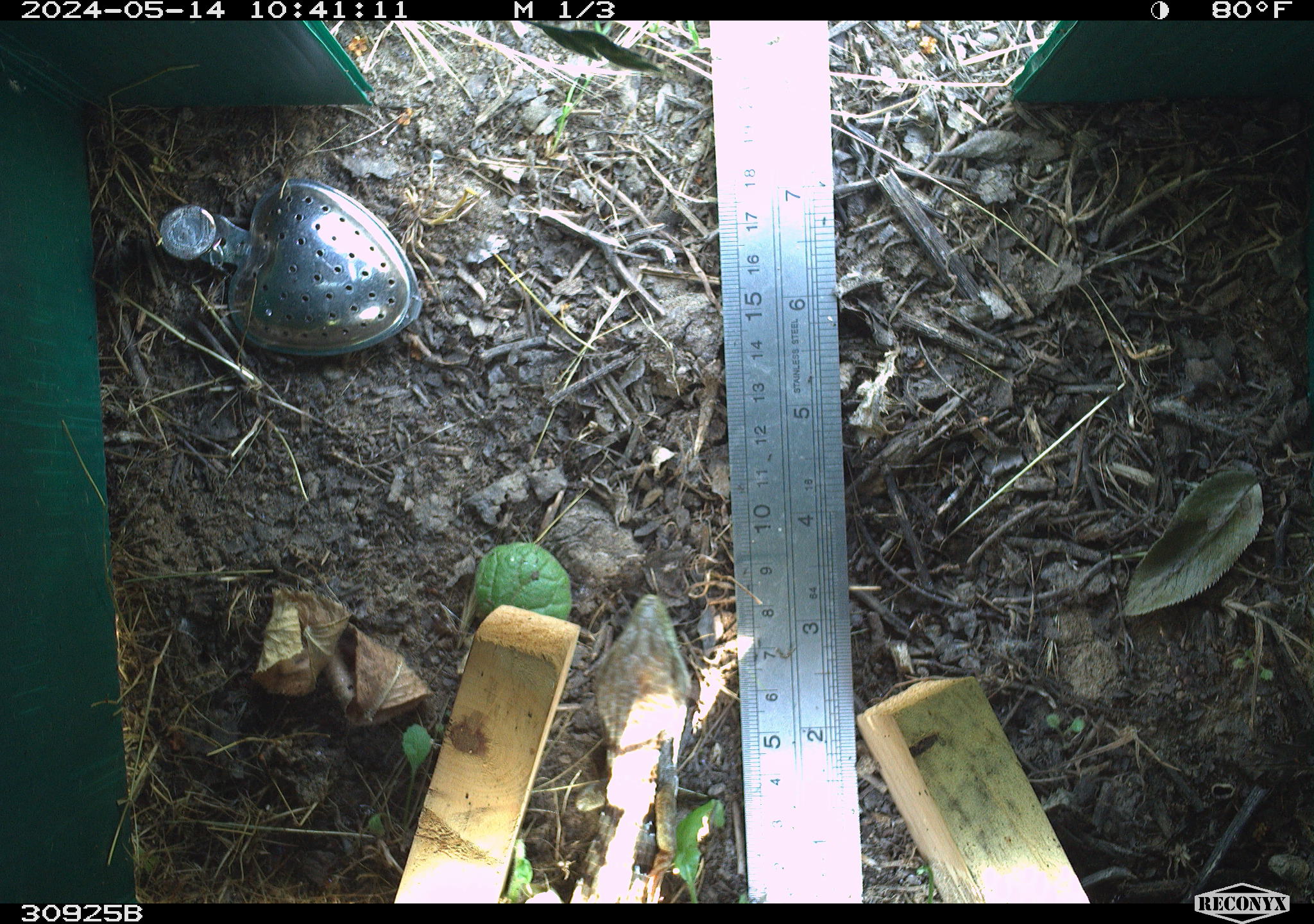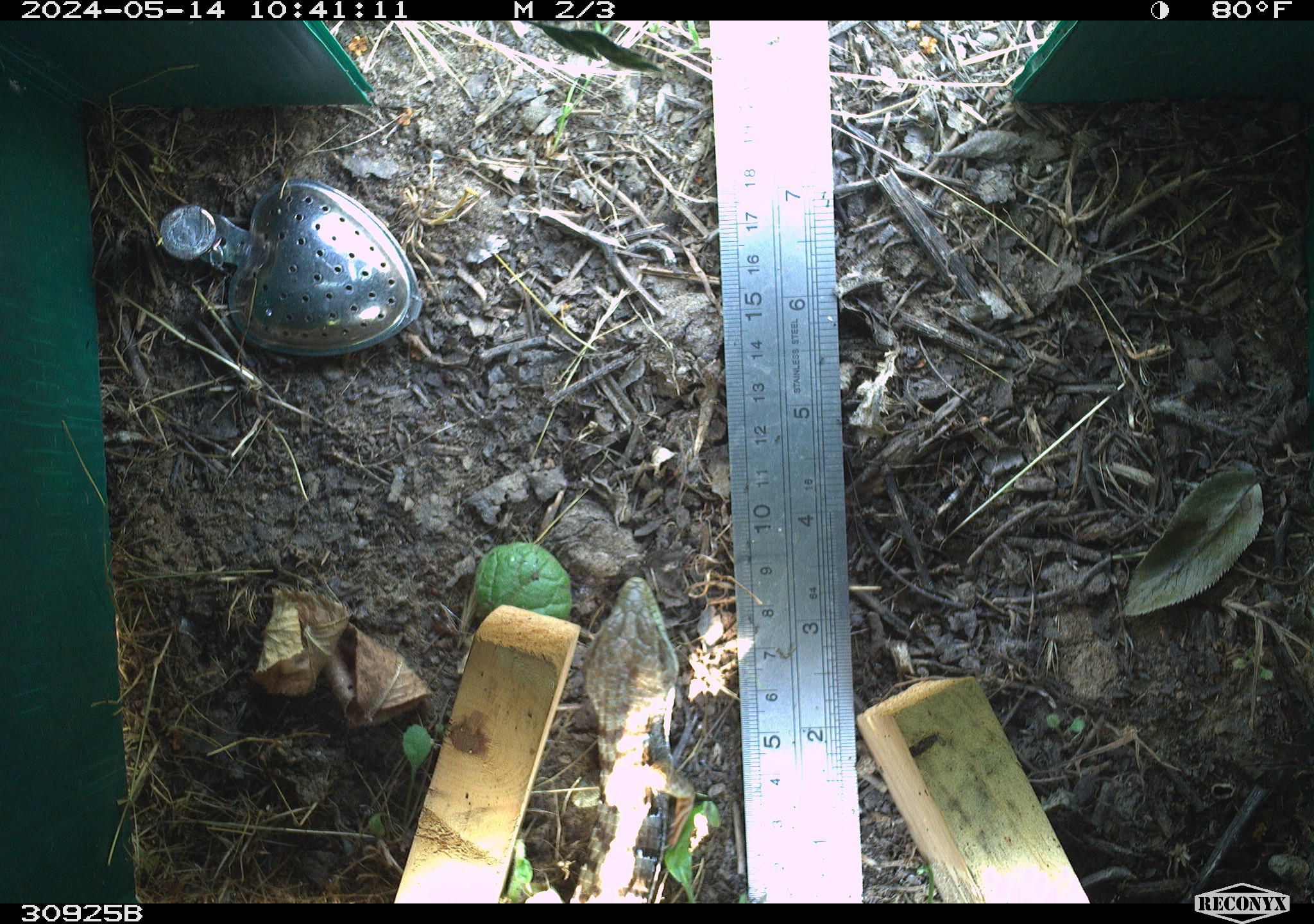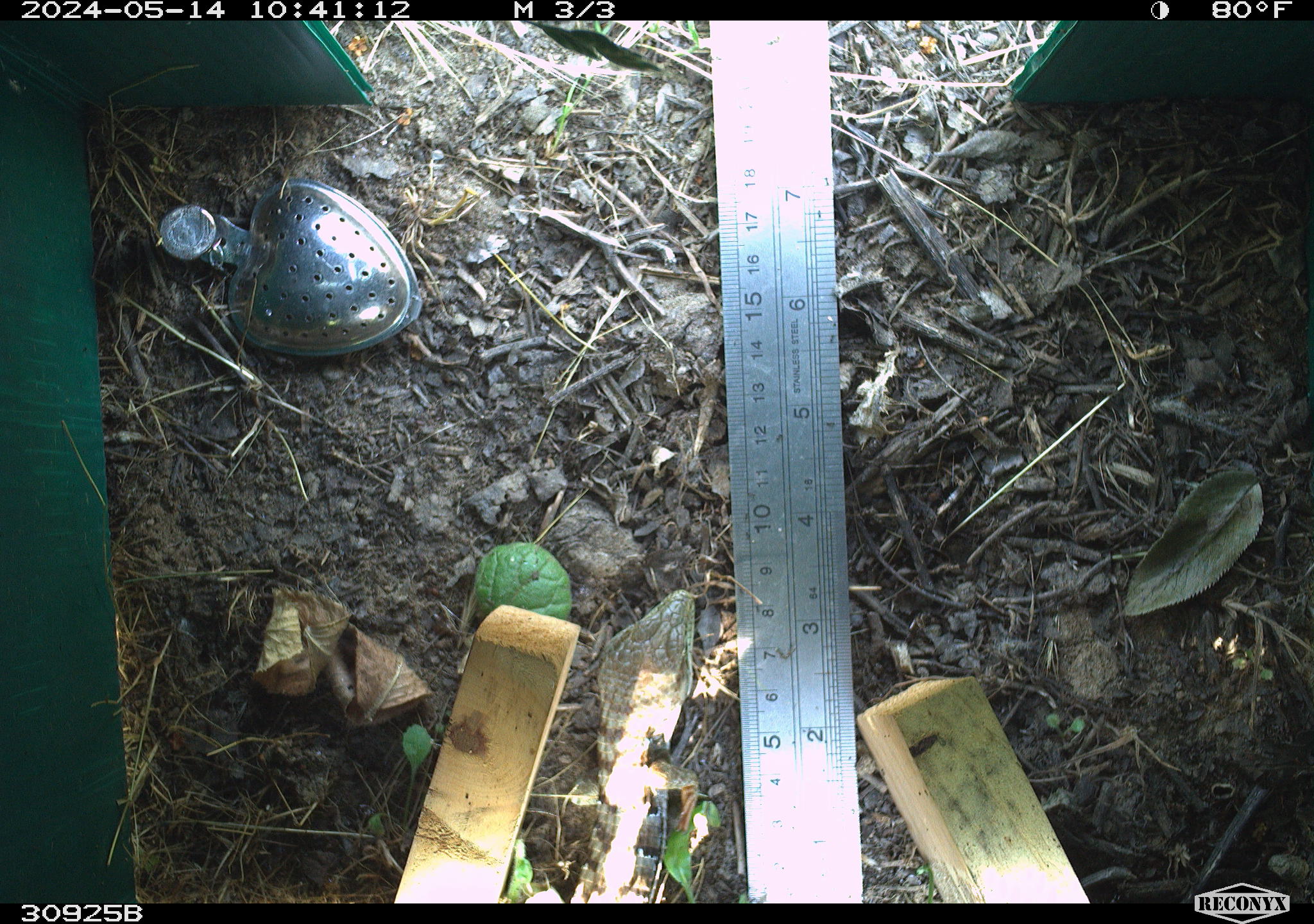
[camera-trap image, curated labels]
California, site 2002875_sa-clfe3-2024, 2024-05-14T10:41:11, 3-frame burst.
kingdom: Animalia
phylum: Chordata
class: Reptilia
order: Squamata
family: Anguidae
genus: Elgaria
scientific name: Elgaria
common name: alligator lizards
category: elgaria species